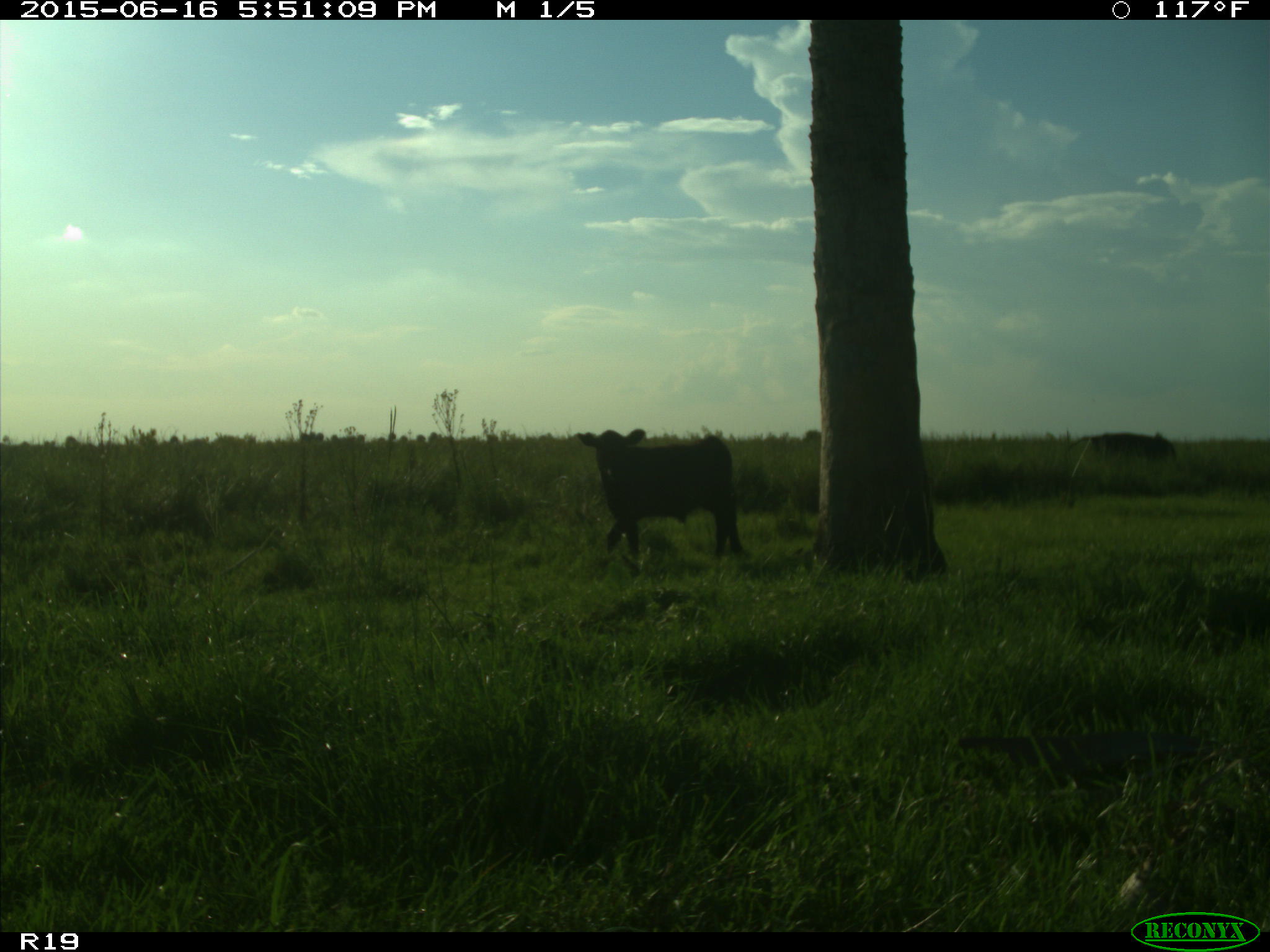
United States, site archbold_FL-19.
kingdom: Animalia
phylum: Chordata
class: Mammalia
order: Artiodactyla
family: Bovidae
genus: Bos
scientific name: Bos taurus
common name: domestic cow